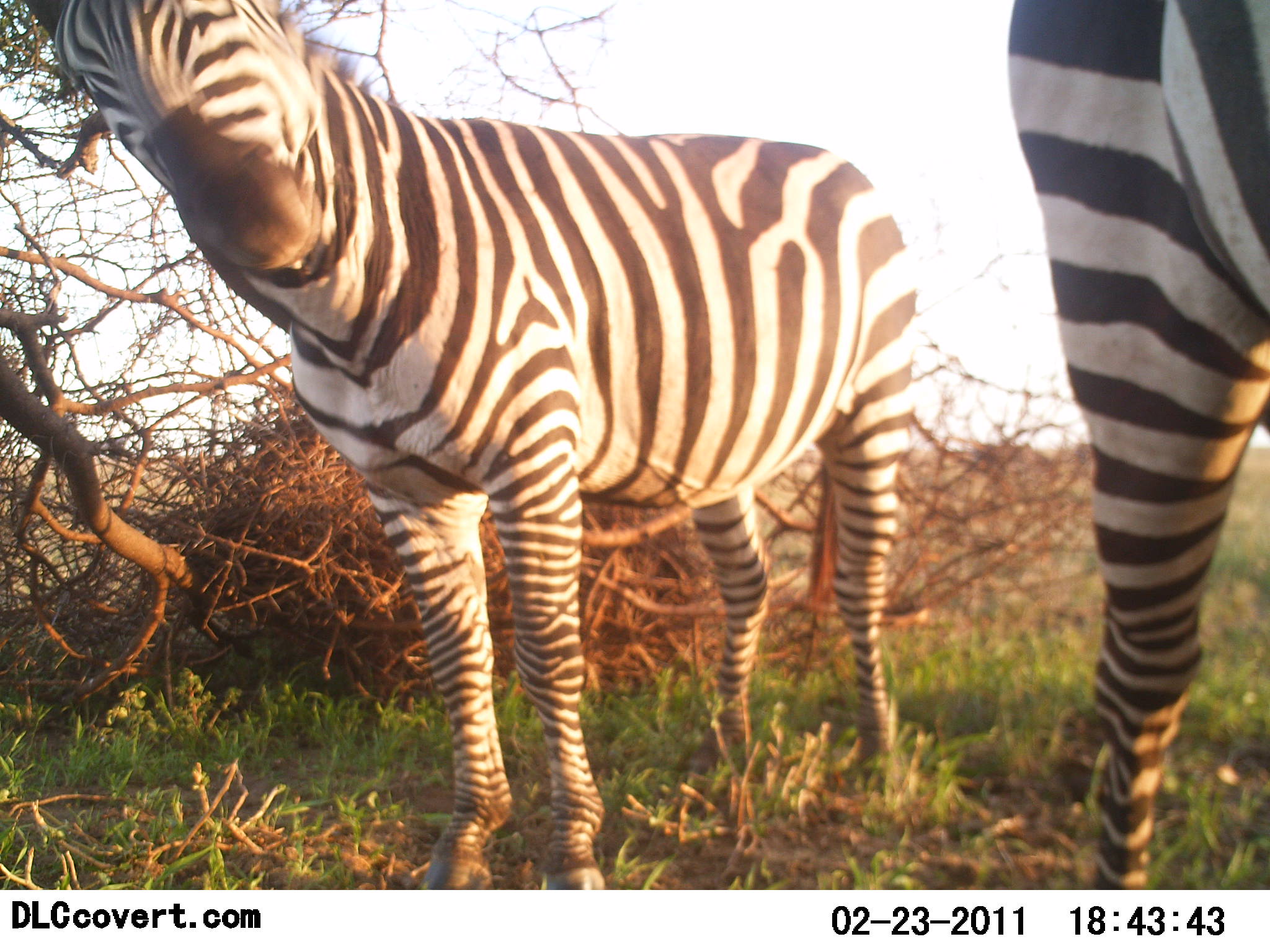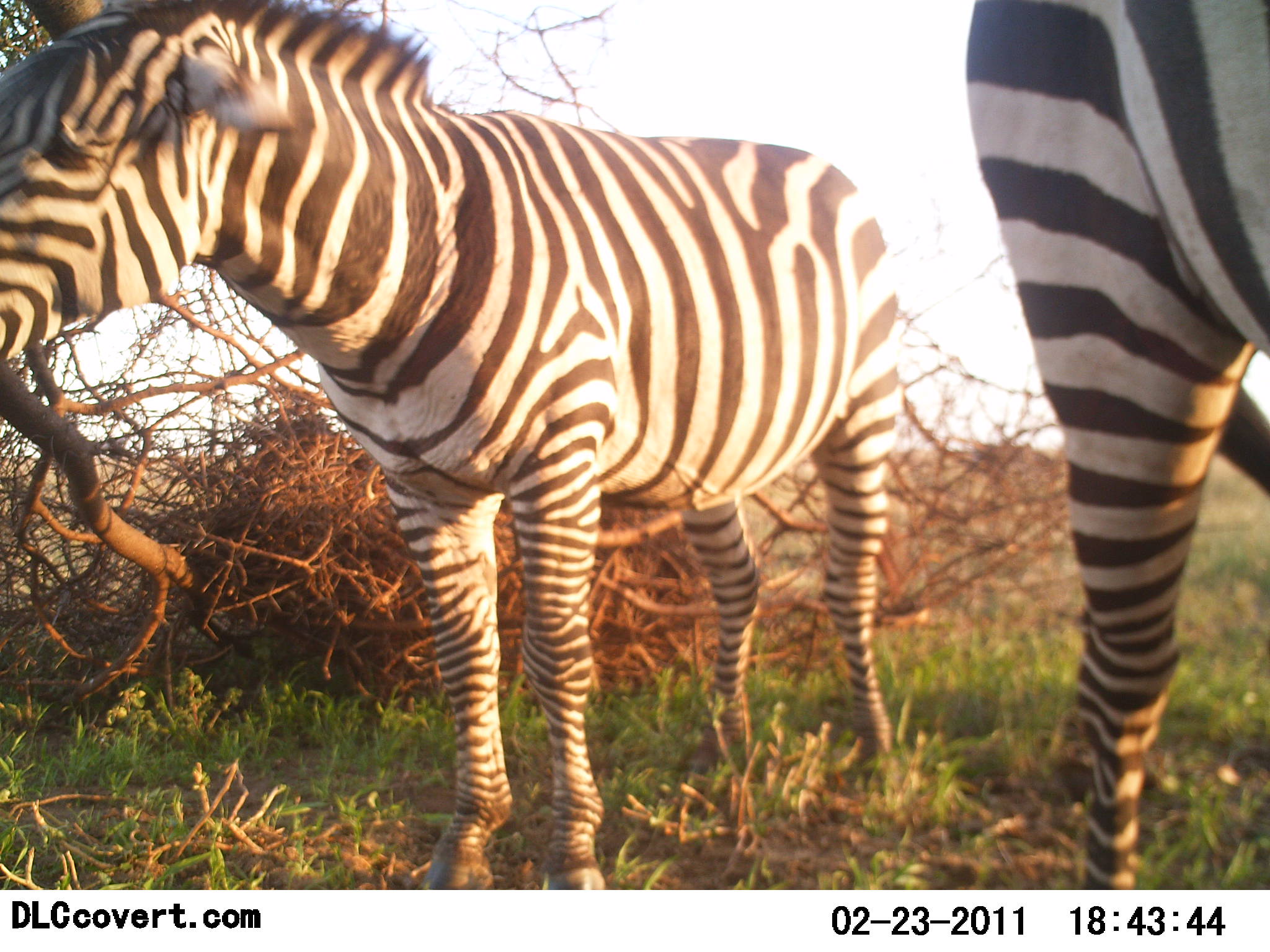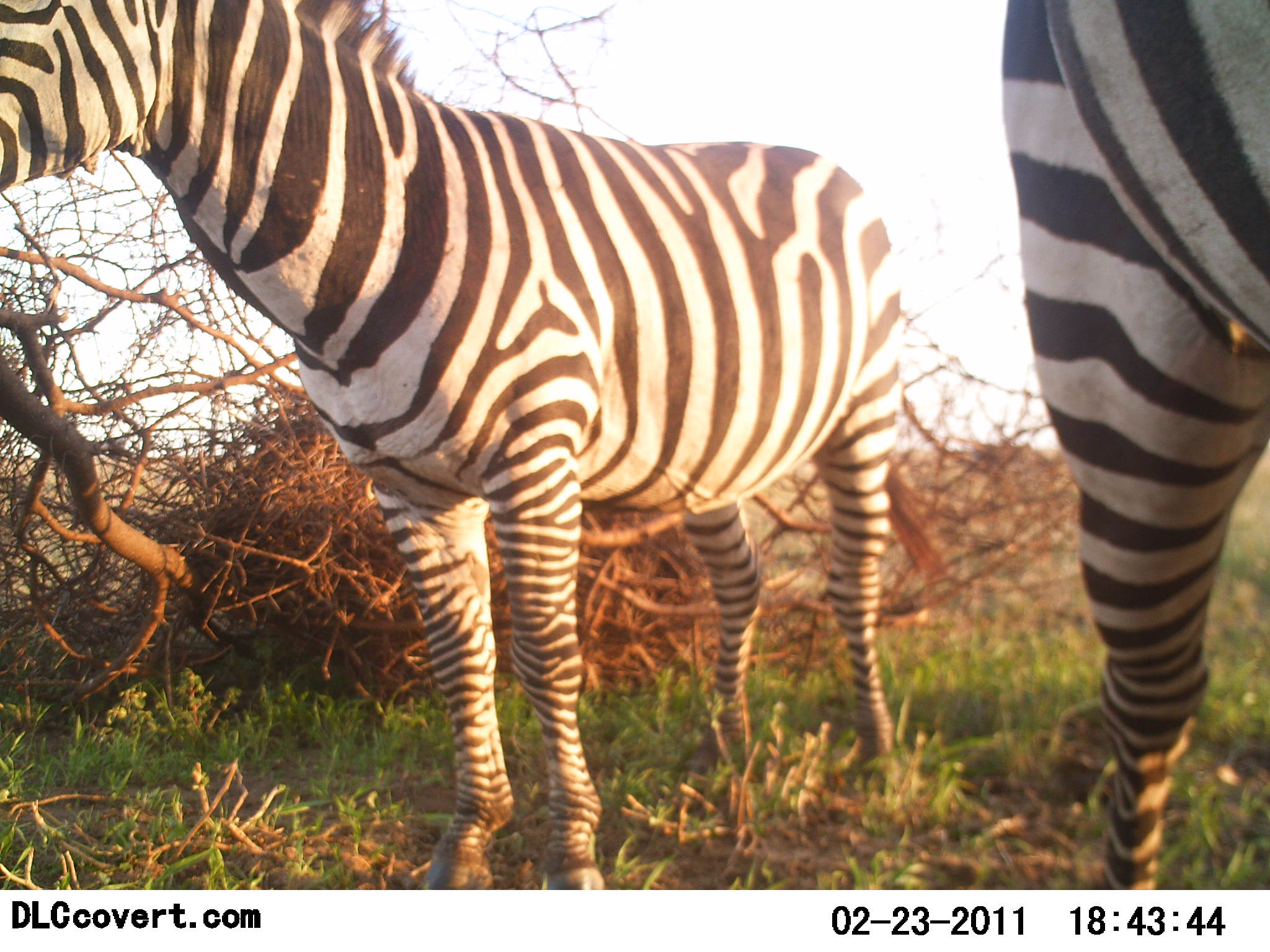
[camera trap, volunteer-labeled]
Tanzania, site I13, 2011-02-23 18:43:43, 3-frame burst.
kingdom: Animalia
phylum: Chordata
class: Mammalia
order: Perissodactyla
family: Equidae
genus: Equus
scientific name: Equus quagga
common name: plains zebra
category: zebra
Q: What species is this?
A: Zebra (plains zebra) (Equus quagga).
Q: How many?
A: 2.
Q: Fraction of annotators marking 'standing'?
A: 100%.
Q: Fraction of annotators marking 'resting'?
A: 10%.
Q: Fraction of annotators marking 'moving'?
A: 0%.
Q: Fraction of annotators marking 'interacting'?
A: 0%.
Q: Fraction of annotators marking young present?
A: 0%.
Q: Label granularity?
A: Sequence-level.